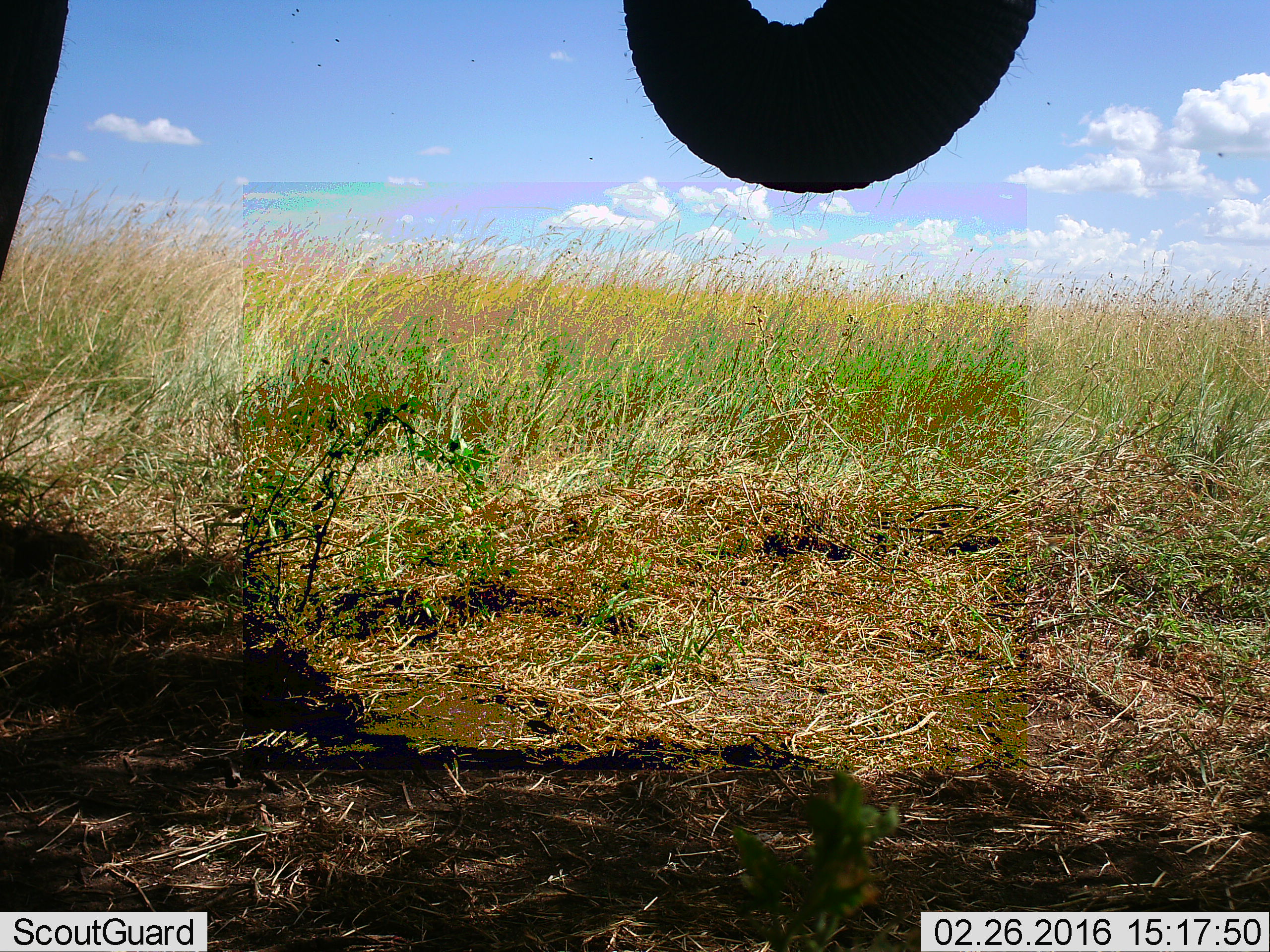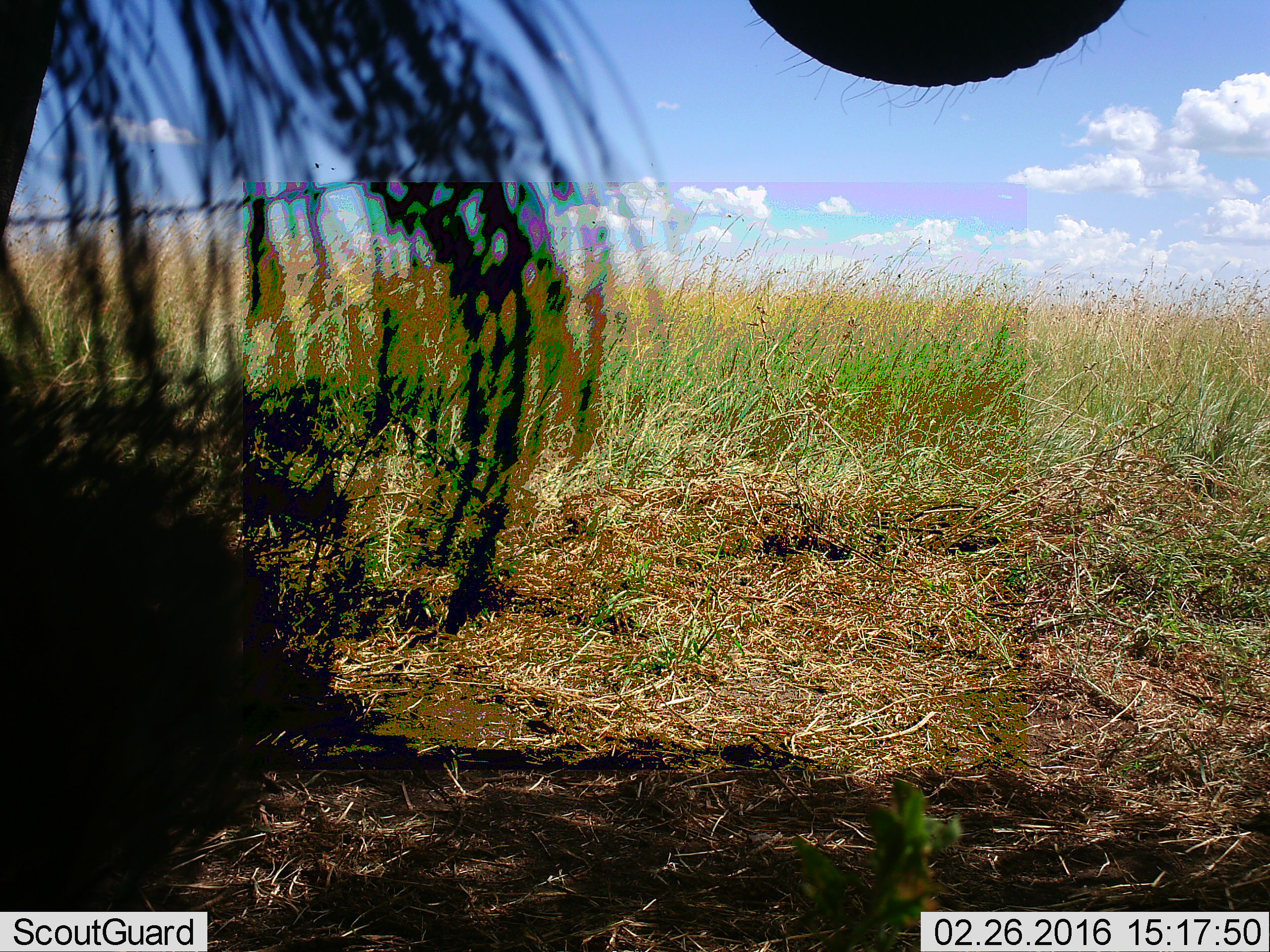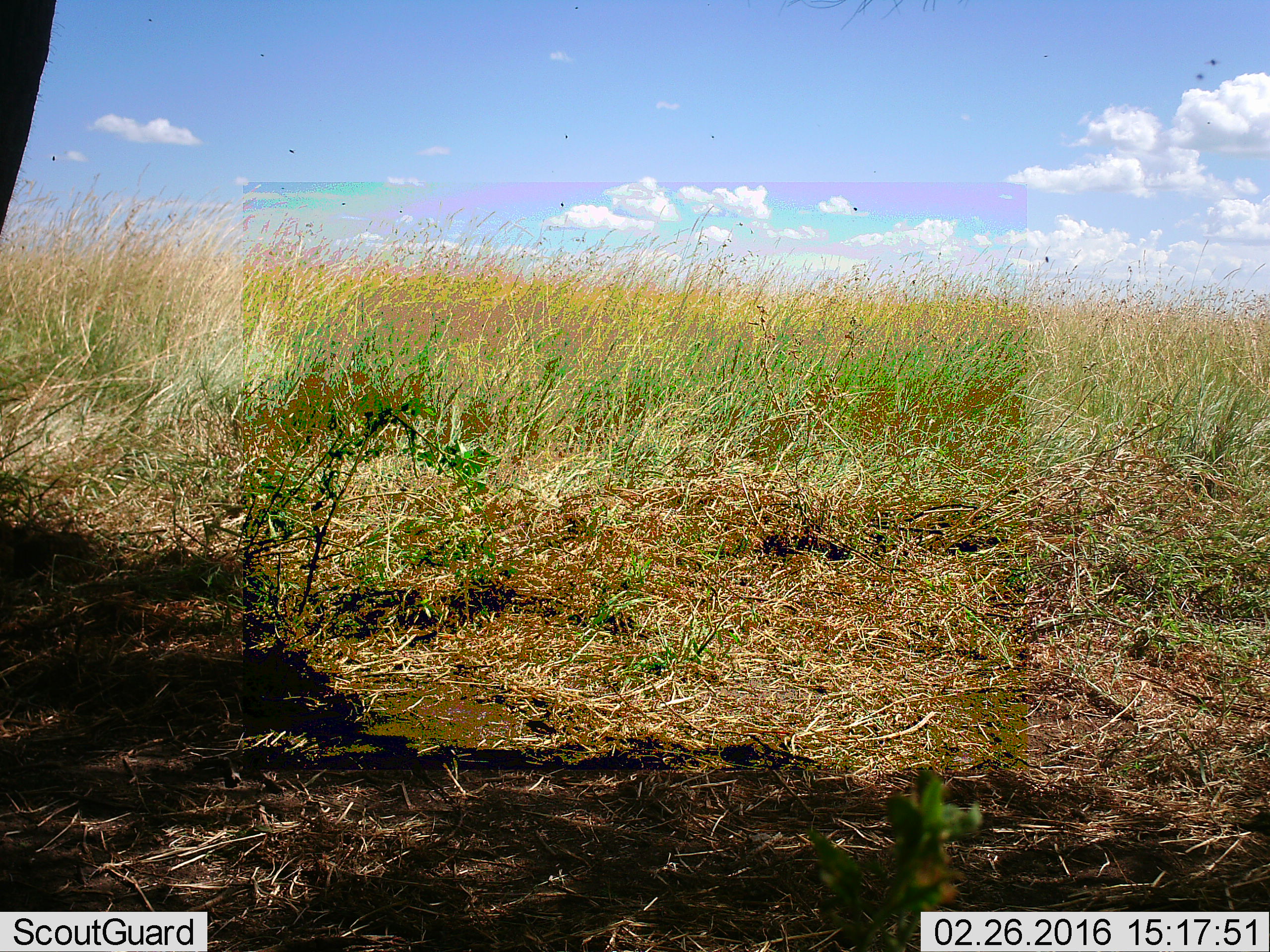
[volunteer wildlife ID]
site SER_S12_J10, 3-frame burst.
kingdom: Animalia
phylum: Chordata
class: Mammalia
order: Proboscidea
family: Elephantidae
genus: Loxodonta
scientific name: Loxodonta africana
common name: african bush elephant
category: elephant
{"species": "elephant (african bush elephant) (Loxodonta africana)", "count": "1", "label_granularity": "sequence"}